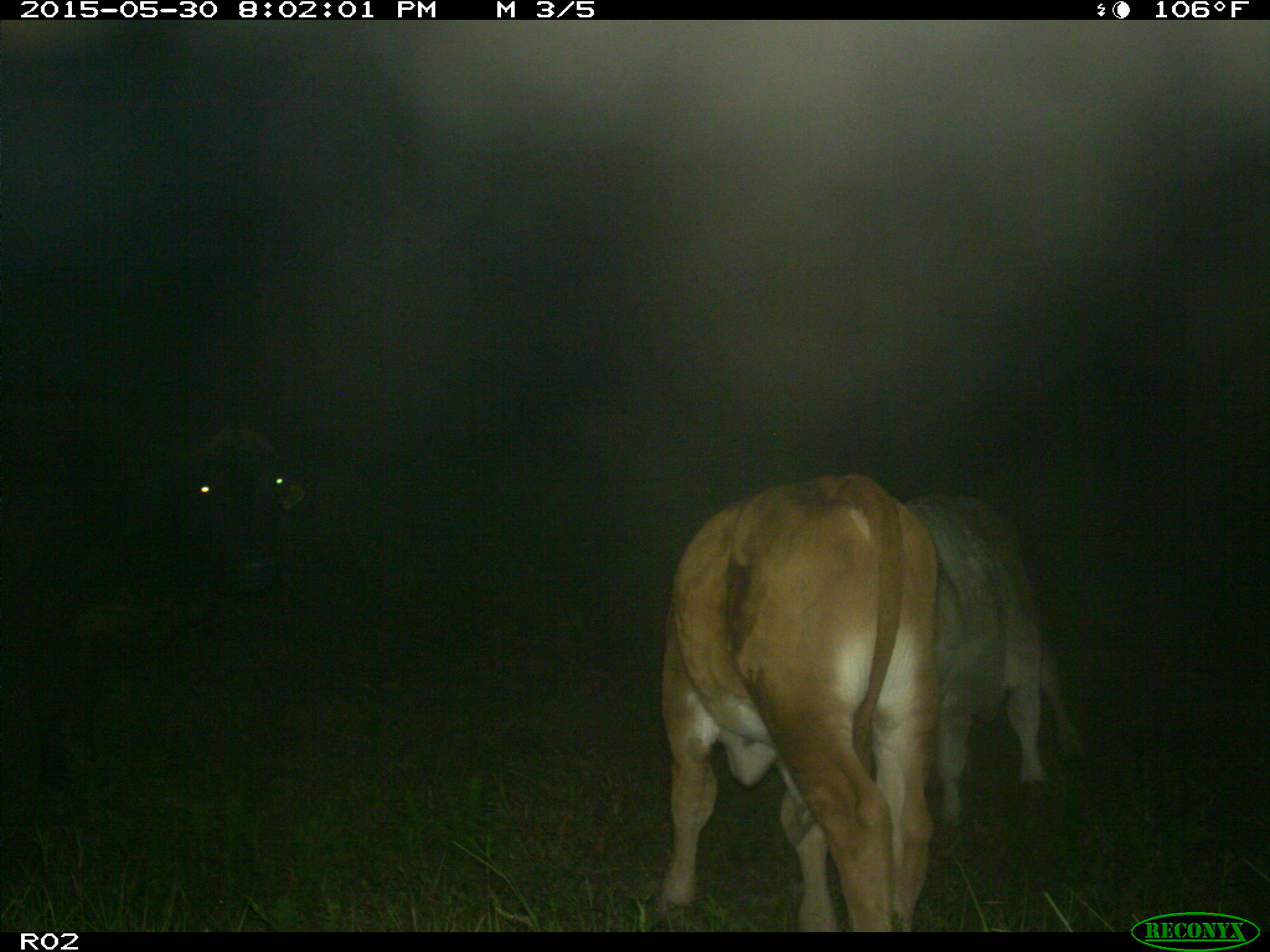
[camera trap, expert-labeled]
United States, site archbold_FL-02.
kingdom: Animalia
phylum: Chordata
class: Mammalia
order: Artiodactyla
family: Bovidae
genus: Bos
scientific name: Bos taurus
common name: domestic cow